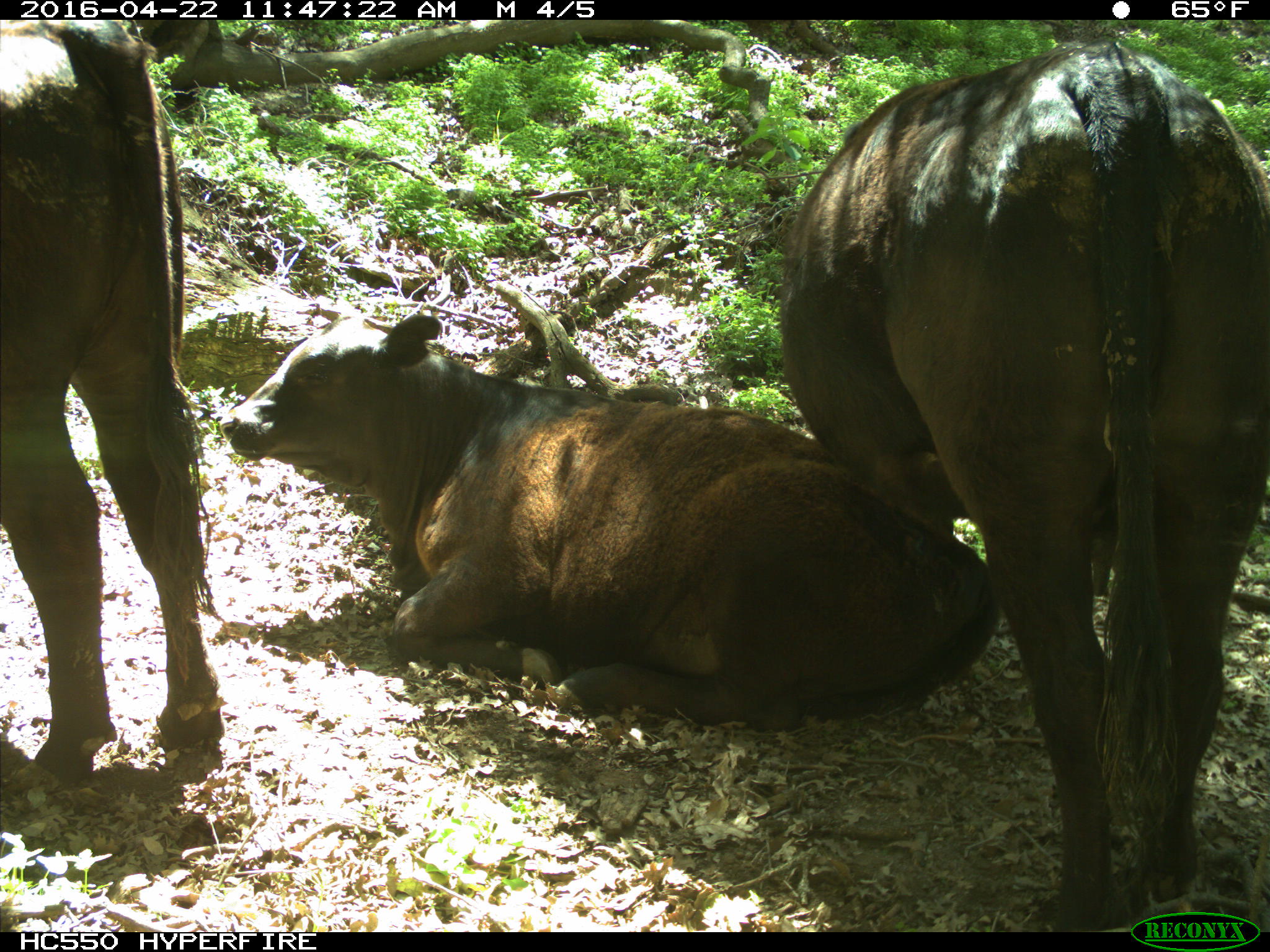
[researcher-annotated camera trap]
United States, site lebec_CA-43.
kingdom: Animalia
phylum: Chordata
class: Mammalia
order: Artiodactyla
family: Bovidae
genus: Bos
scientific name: Bos taurus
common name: domestic cow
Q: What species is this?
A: Bos taurus (domestic cow).